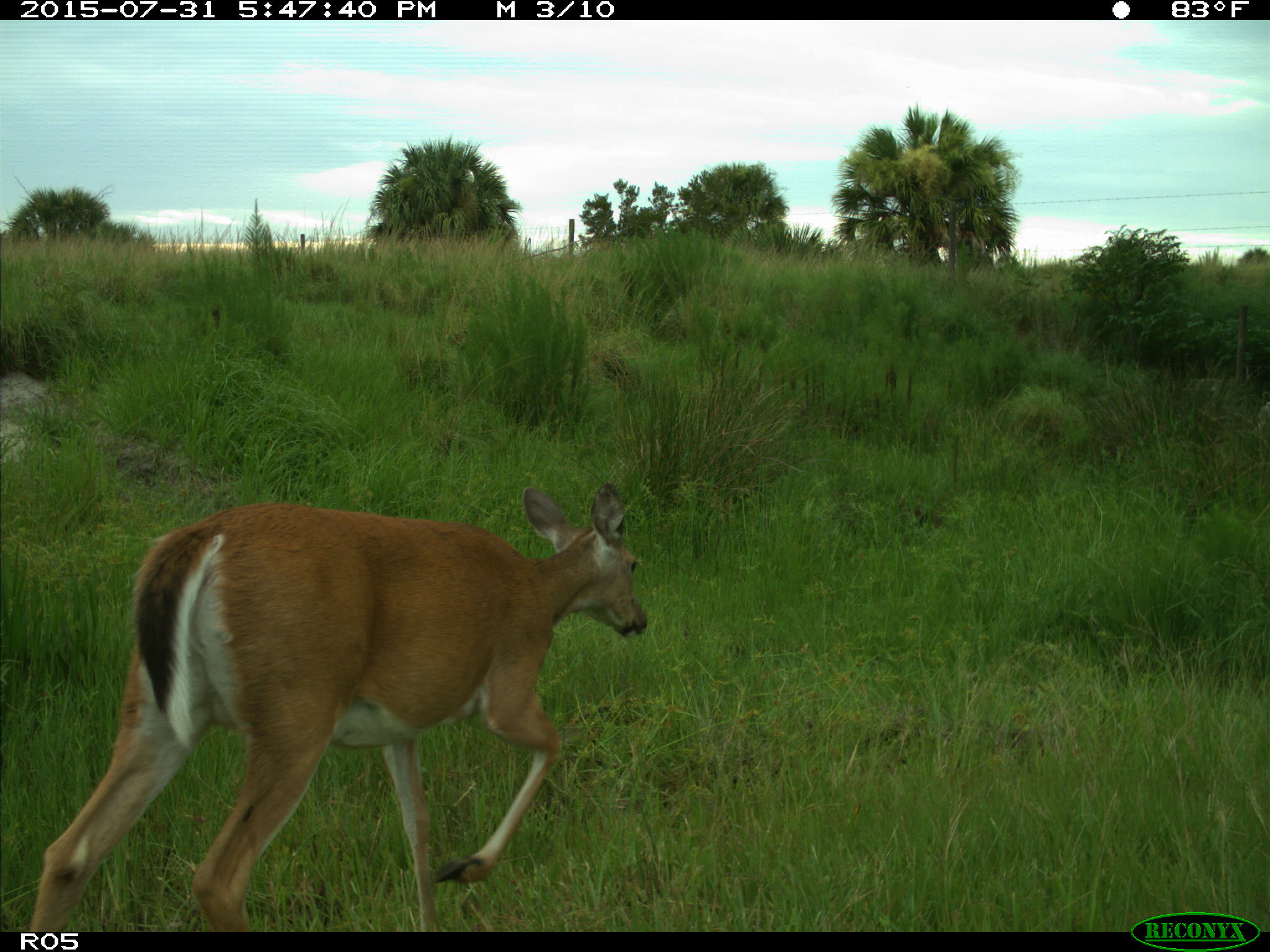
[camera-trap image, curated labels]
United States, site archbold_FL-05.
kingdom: Animalia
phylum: Chordata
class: Mammalia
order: Artiodactyla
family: Cervidae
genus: Odocoileus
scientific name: Odocoileus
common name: deer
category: unidentified deer